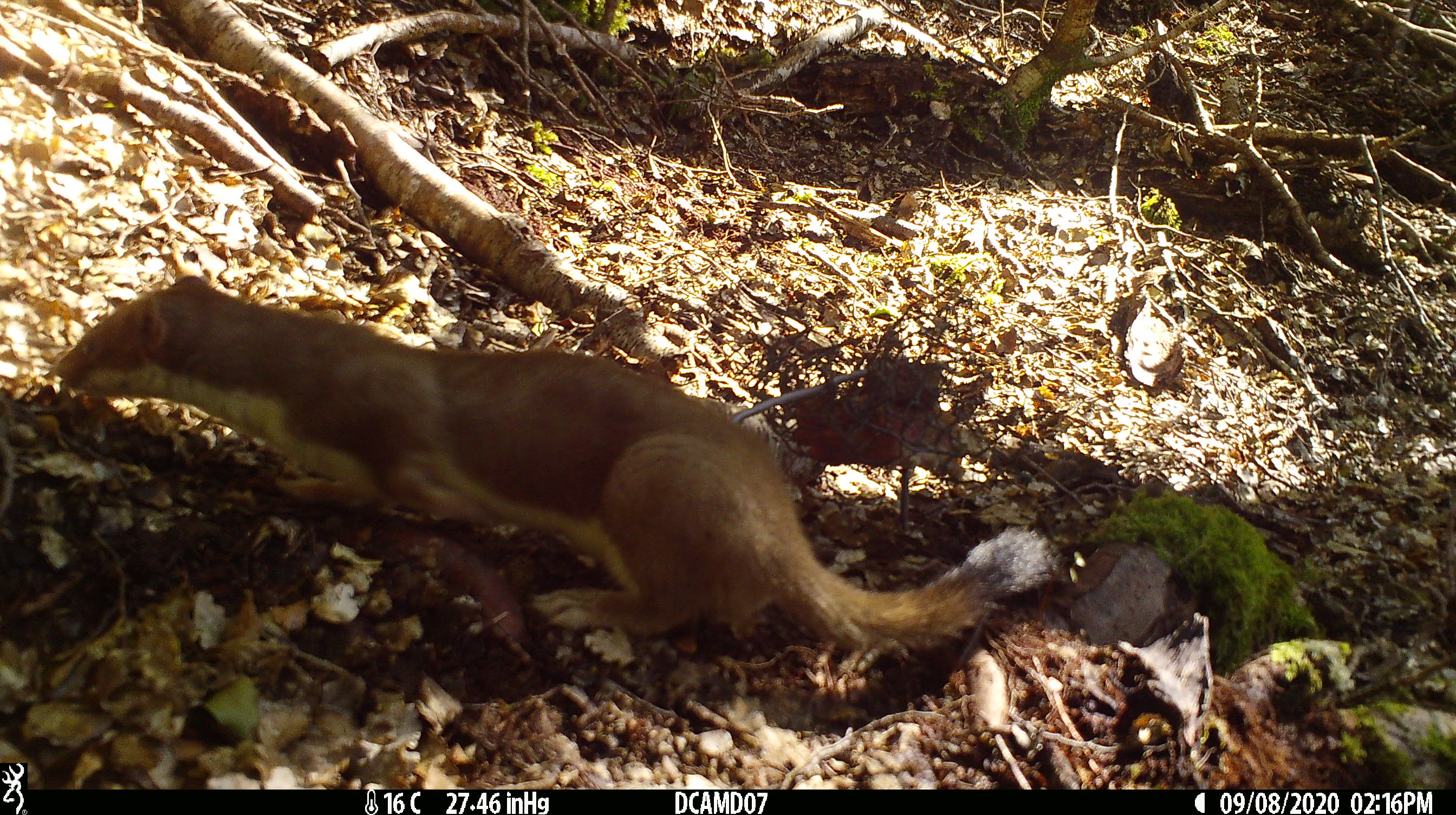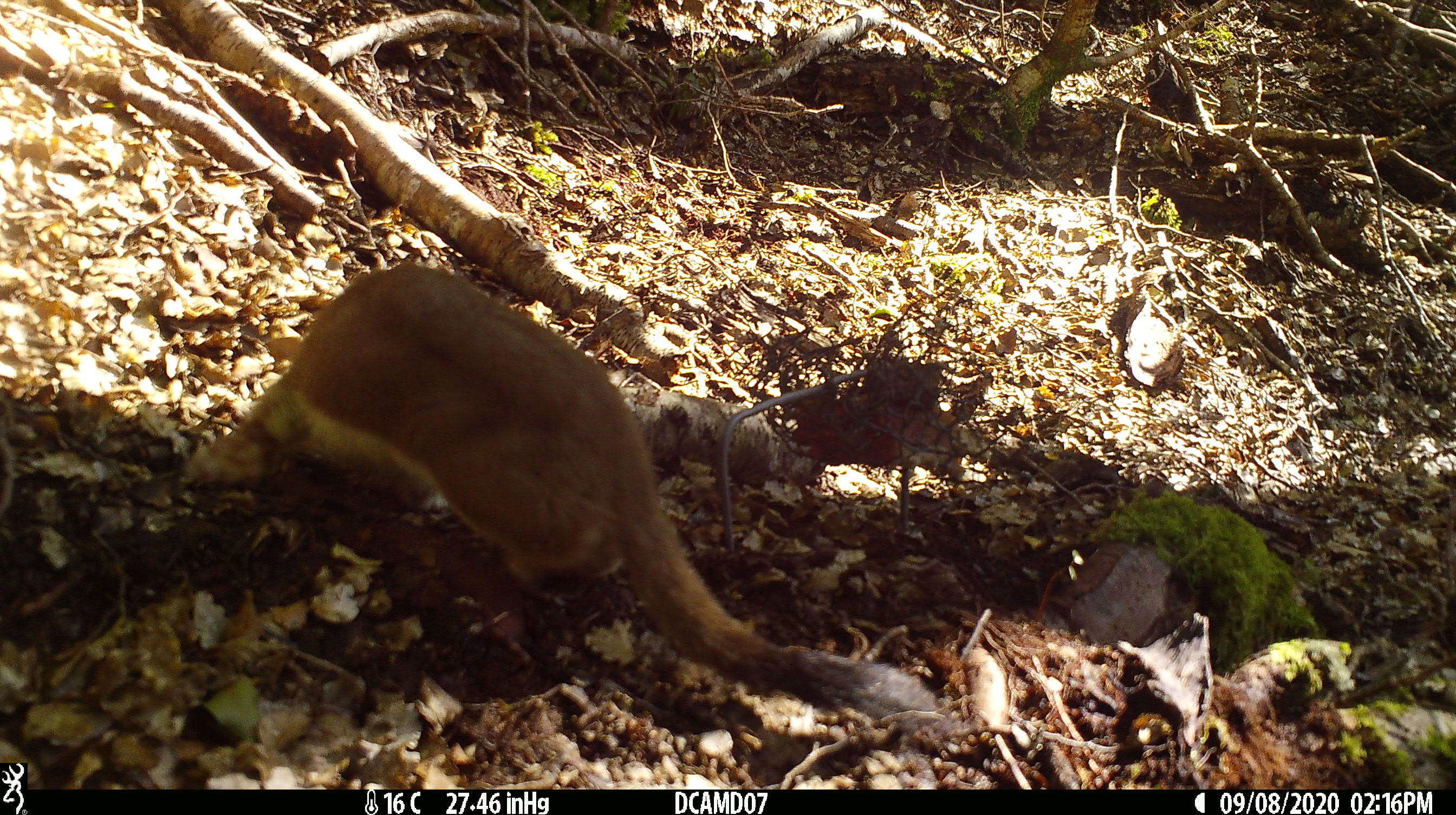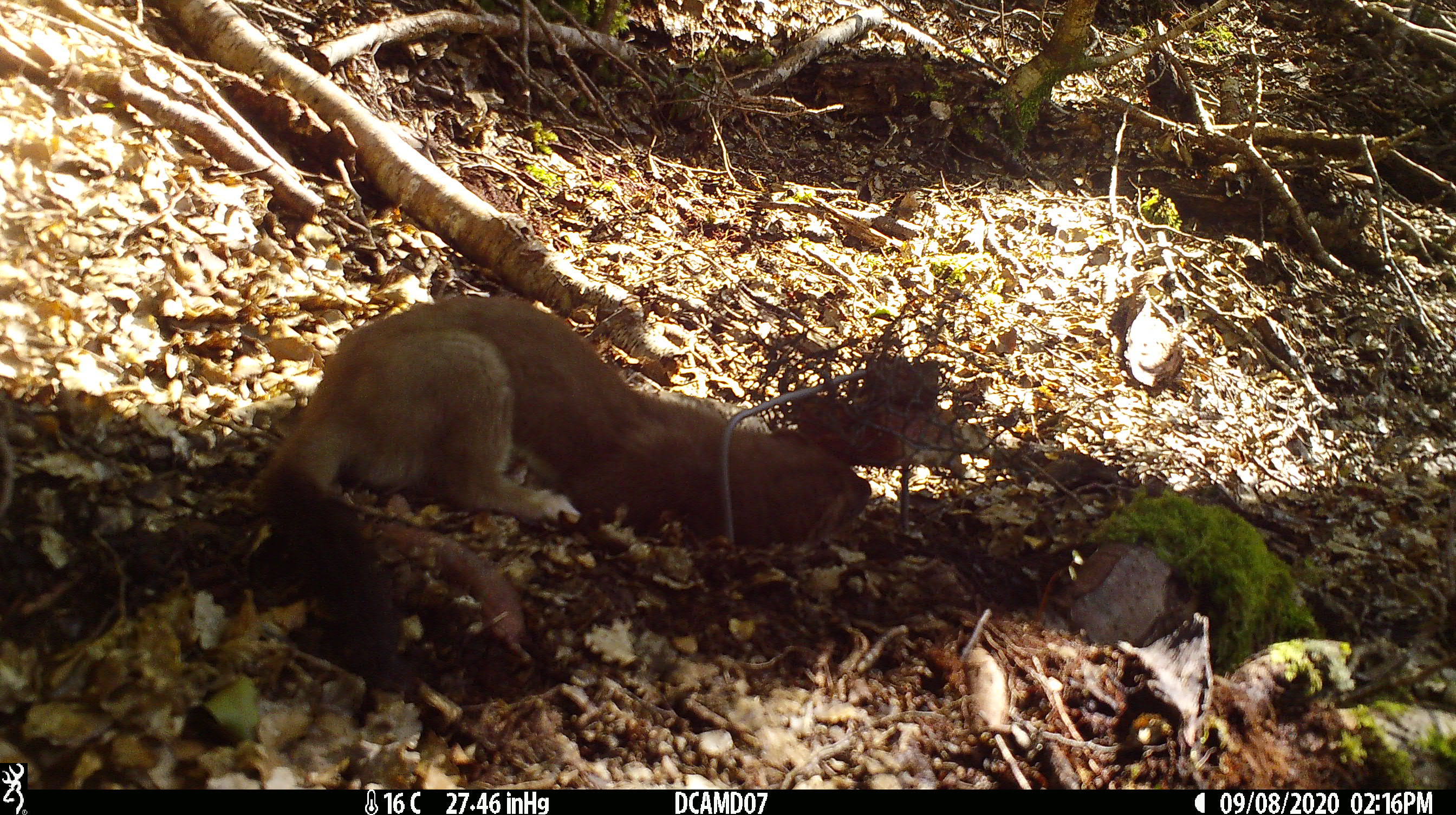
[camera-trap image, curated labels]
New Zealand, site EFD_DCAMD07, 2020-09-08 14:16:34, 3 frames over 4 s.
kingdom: Animalia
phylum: Chordata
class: Mammalia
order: Carnivora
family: Mustelidae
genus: Mustela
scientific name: Mustela erminea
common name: stoat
Stoat (Mustela erminea).